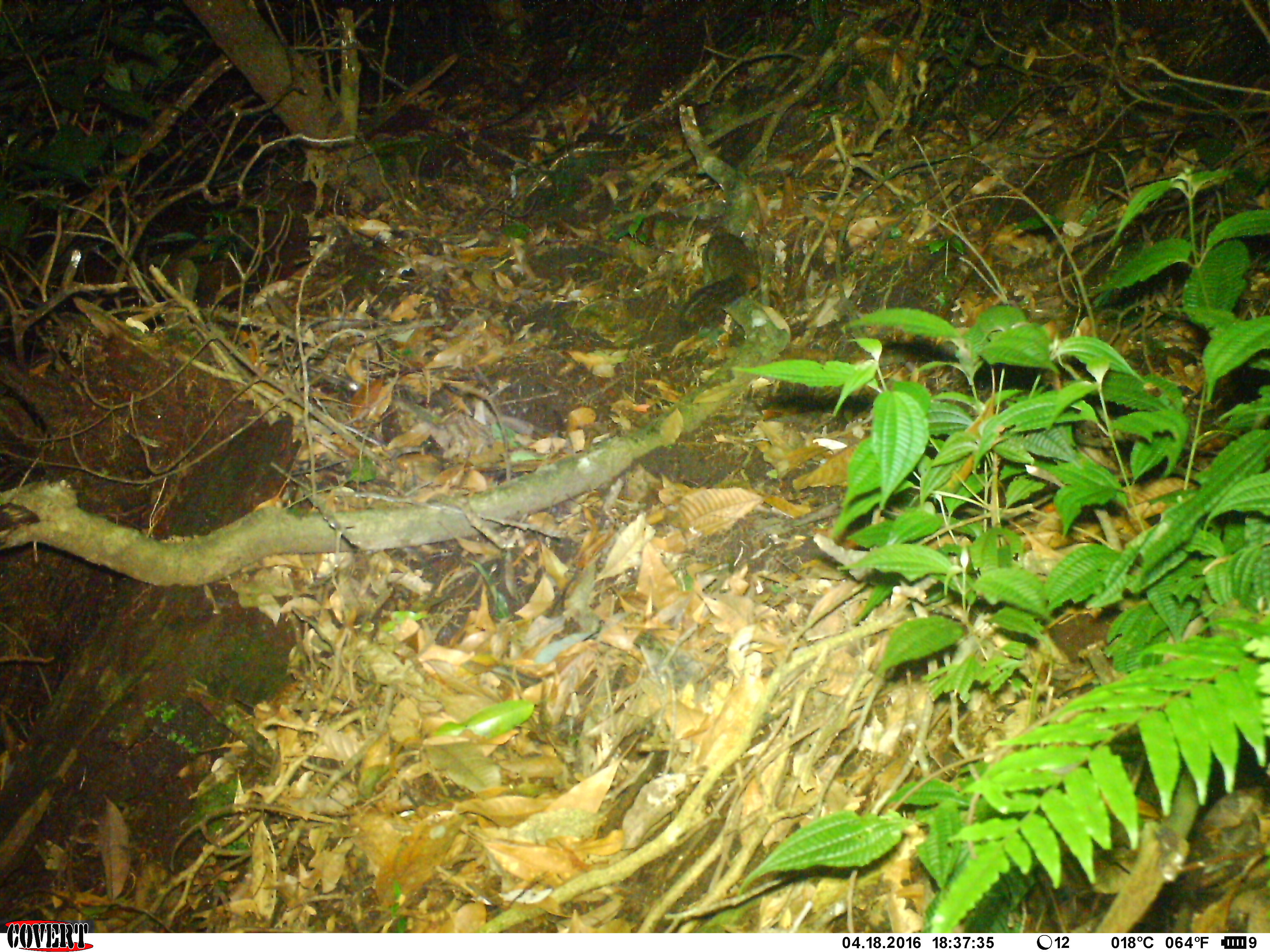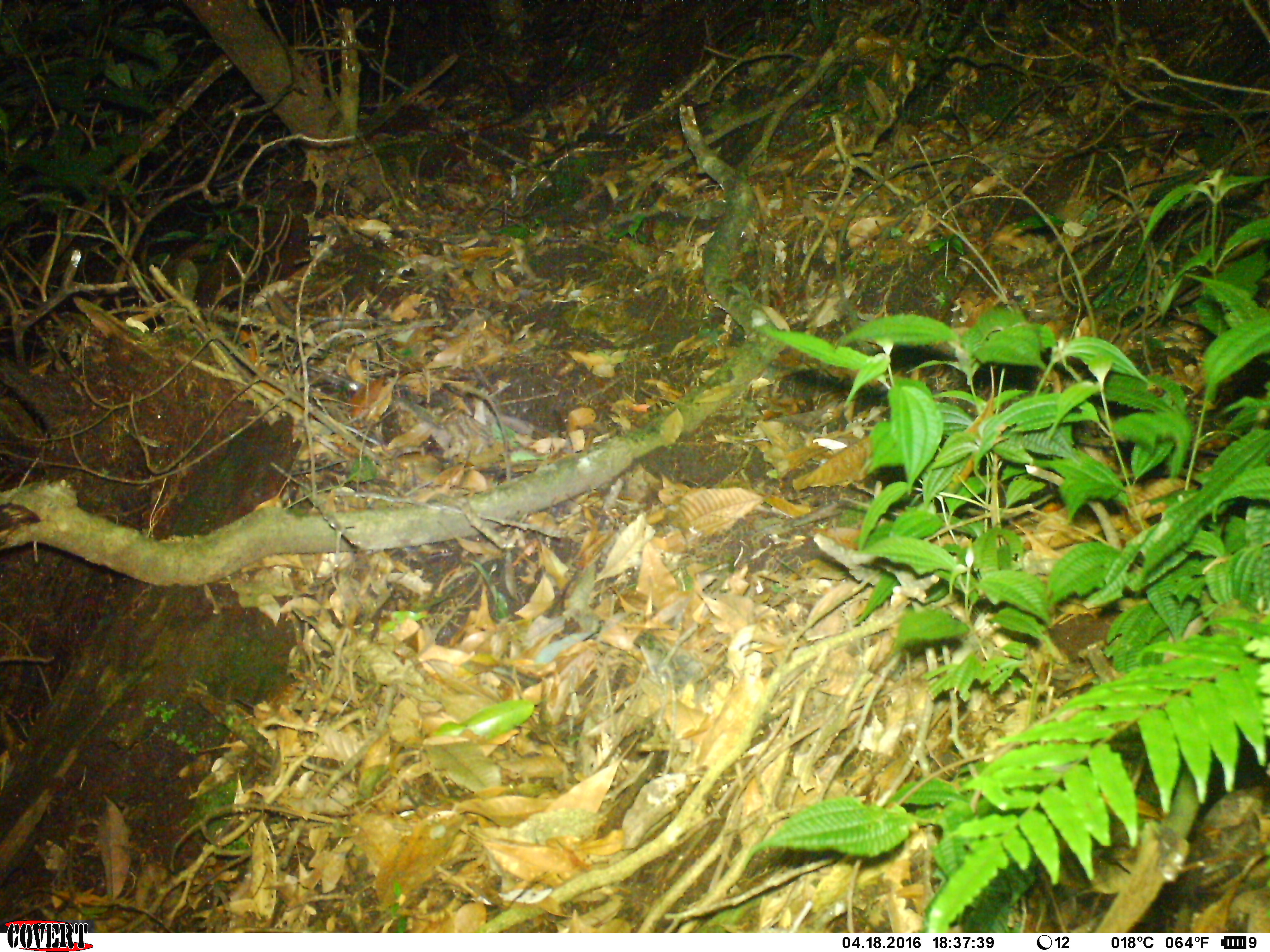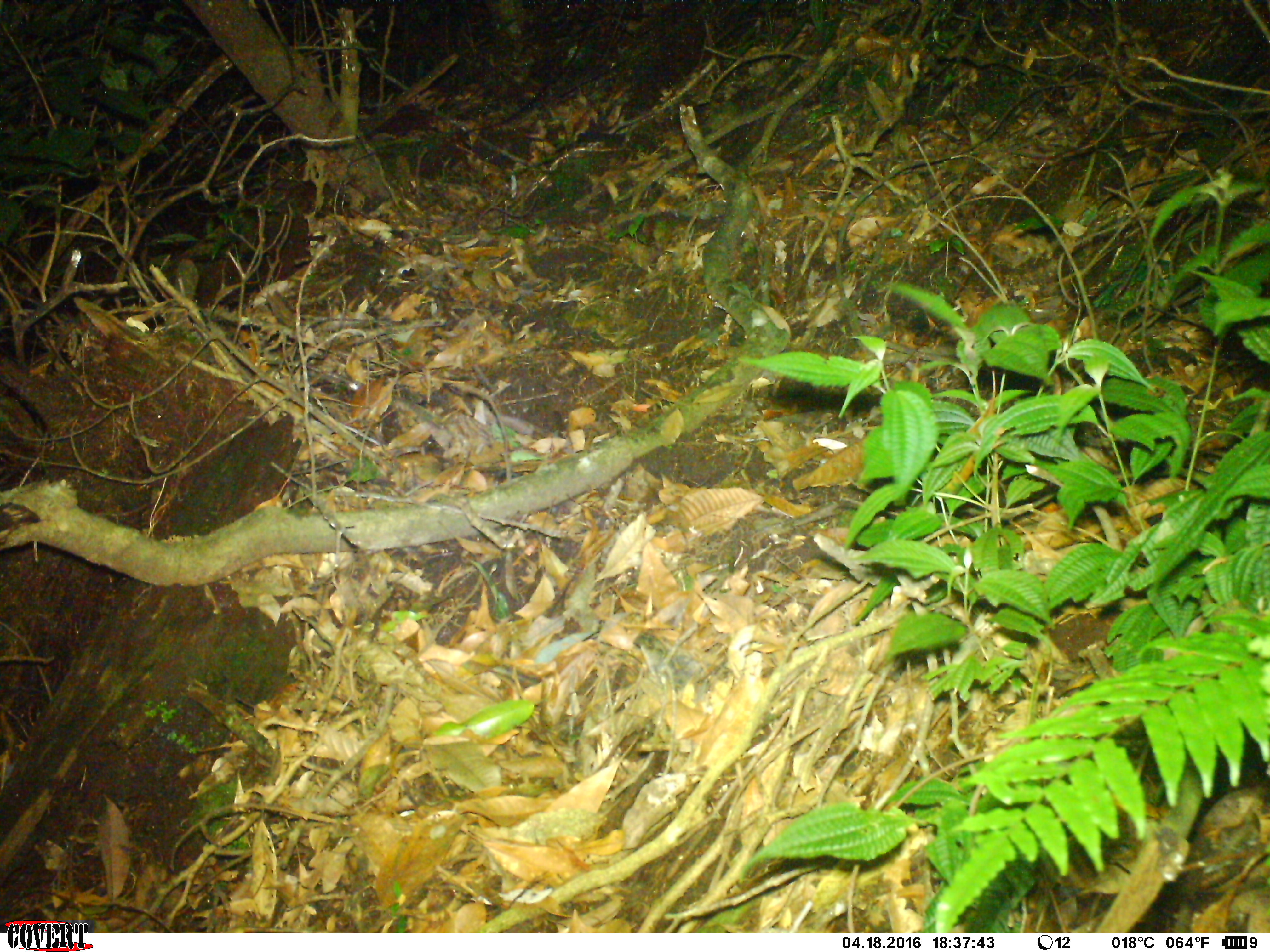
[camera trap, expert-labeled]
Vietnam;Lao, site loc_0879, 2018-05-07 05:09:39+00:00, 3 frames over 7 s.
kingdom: Animalia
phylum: Chordata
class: Mammalia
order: Rodentia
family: Sciuridae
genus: Dremomys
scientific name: Dremomys rufigenis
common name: red-cheeked squirrel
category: red cheeked squirrel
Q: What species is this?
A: Red cheeked squirrel (red-cheeked squirrel) (Dremomys rufigenis).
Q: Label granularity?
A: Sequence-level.